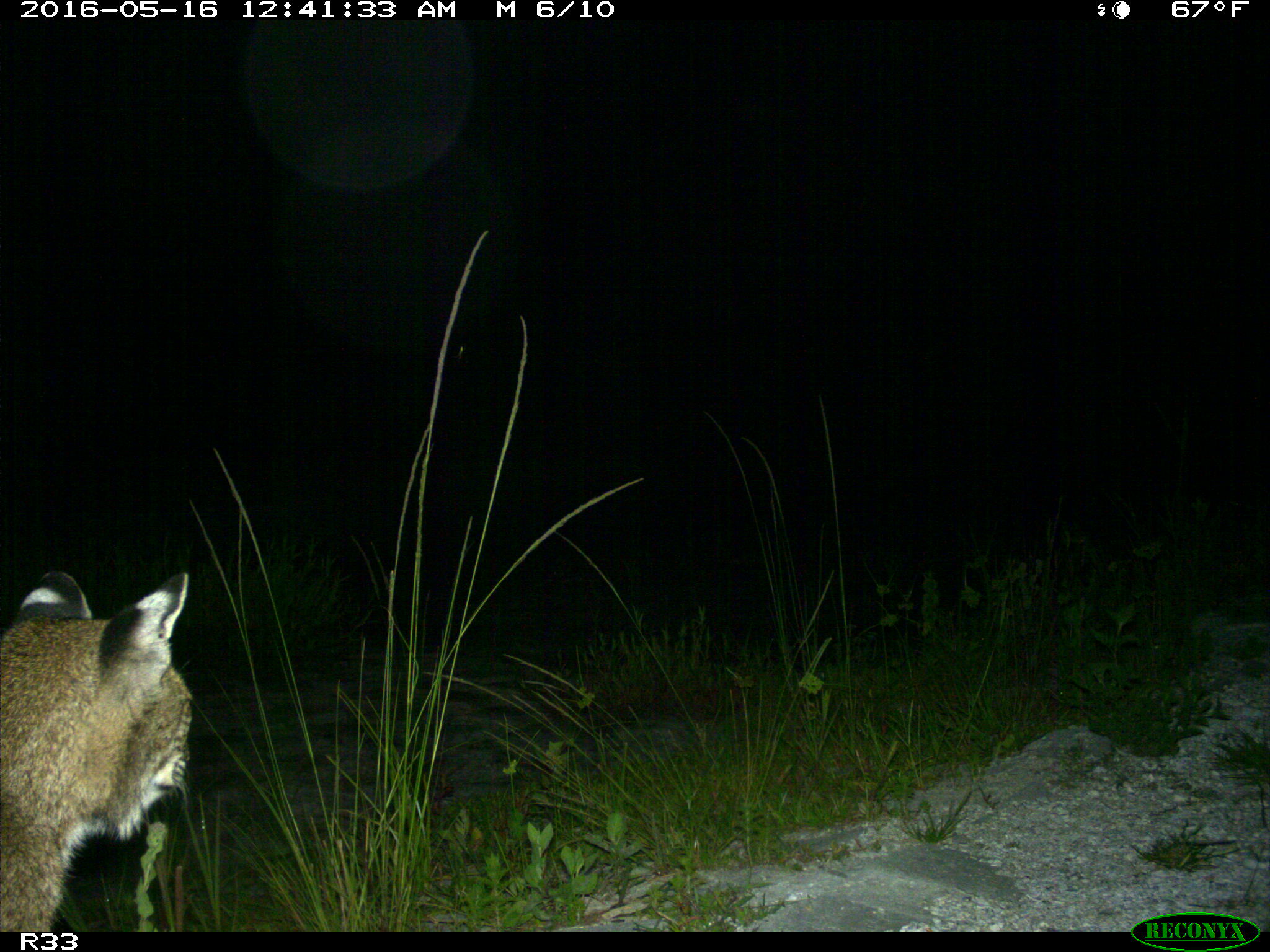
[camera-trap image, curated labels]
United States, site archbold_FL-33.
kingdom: Animalia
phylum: Chordata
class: Mammalia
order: Carnivora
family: Felidae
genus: Lynx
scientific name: Lynx rufus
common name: bobcat